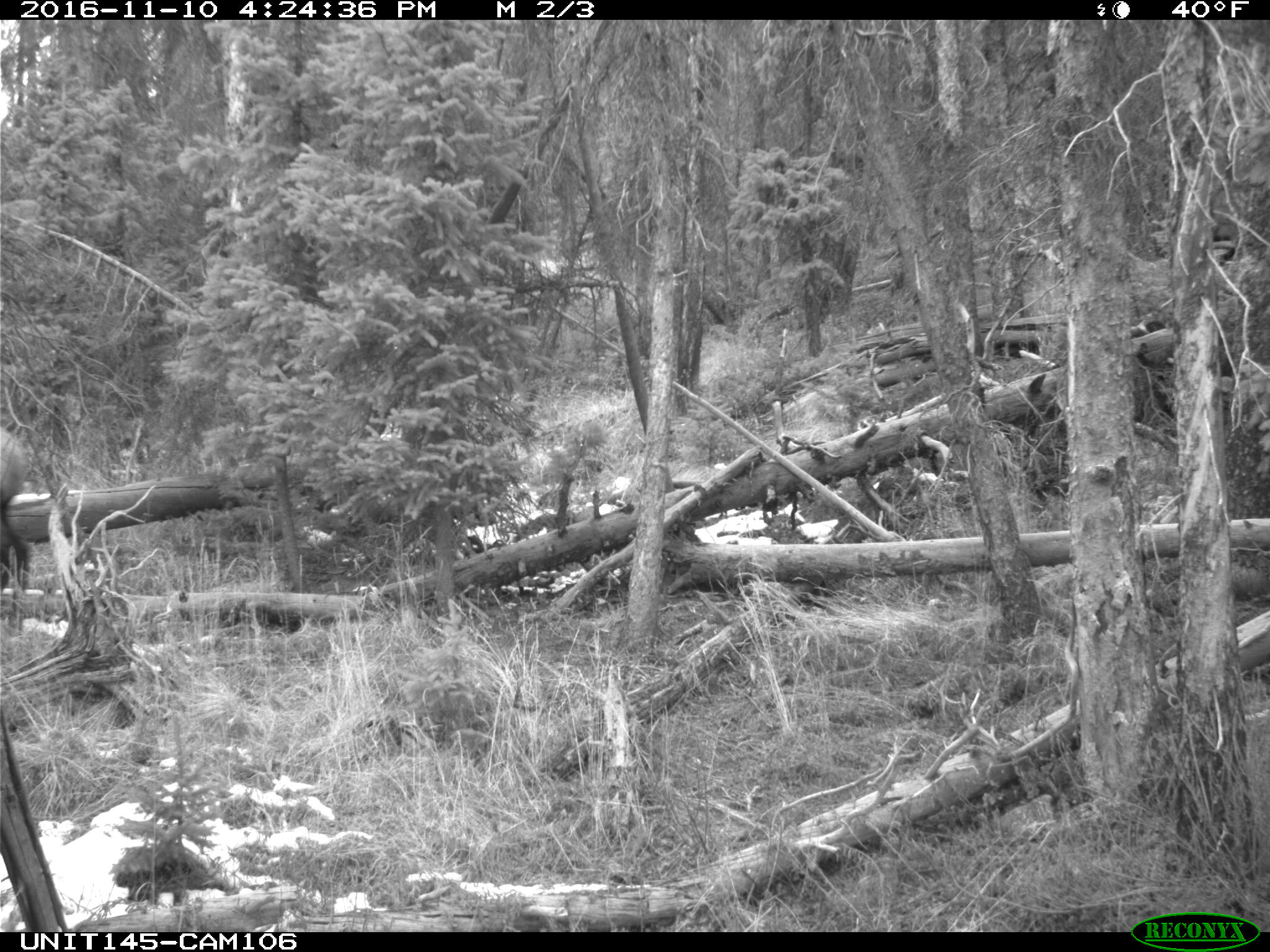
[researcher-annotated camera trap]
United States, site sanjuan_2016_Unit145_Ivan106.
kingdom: Animalia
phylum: Chordata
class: Mammalia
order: Artiodactyla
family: Cervidae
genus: Cervus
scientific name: Cervus elaphus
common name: red deer